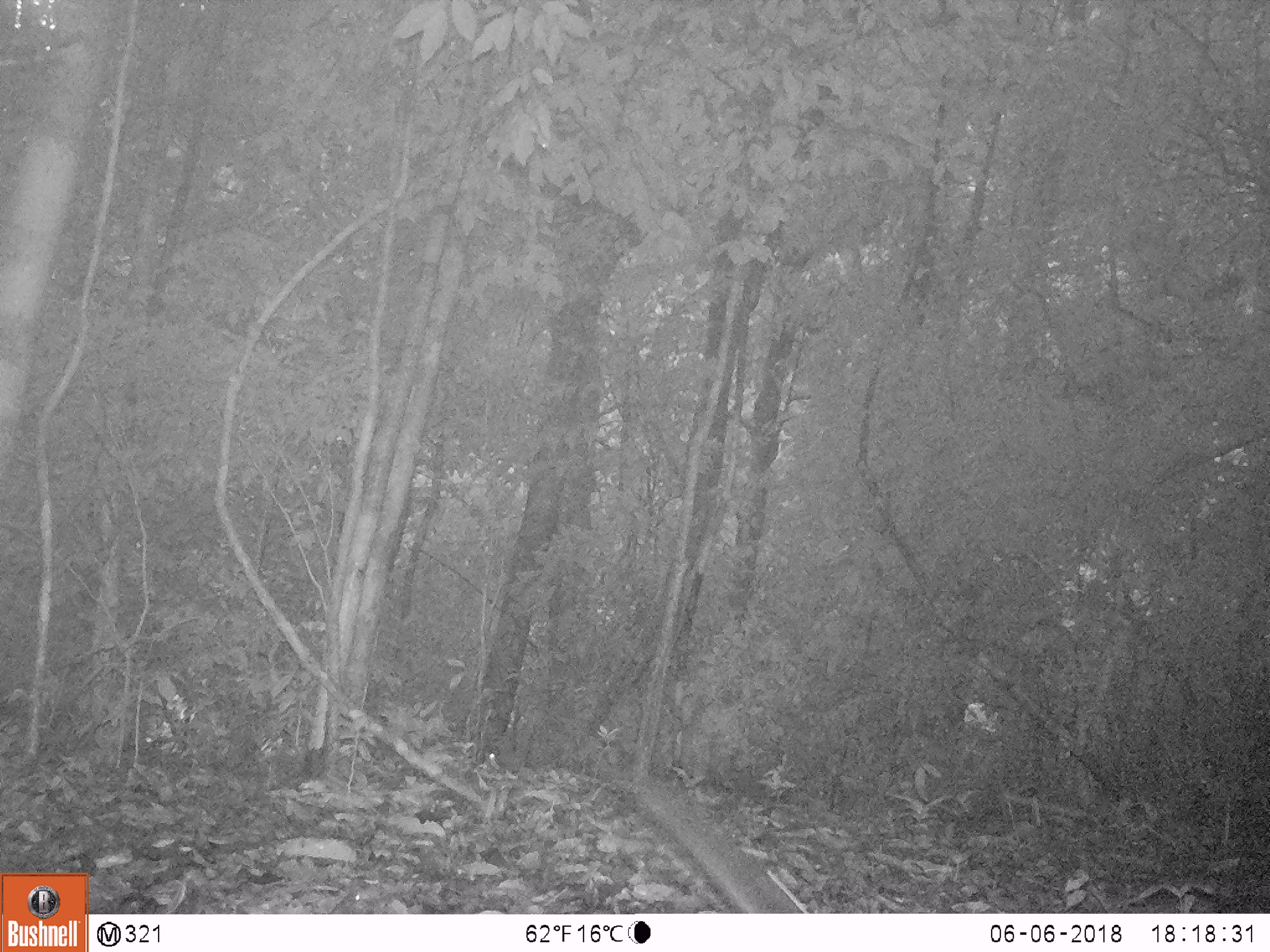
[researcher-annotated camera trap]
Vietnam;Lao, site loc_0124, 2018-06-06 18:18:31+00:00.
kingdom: Animalia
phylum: Chordata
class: Mammalia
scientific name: Mammalia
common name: mammal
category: unidentified small mammal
Unidentified small mammal (mammal) (Mammalia). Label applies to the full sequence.